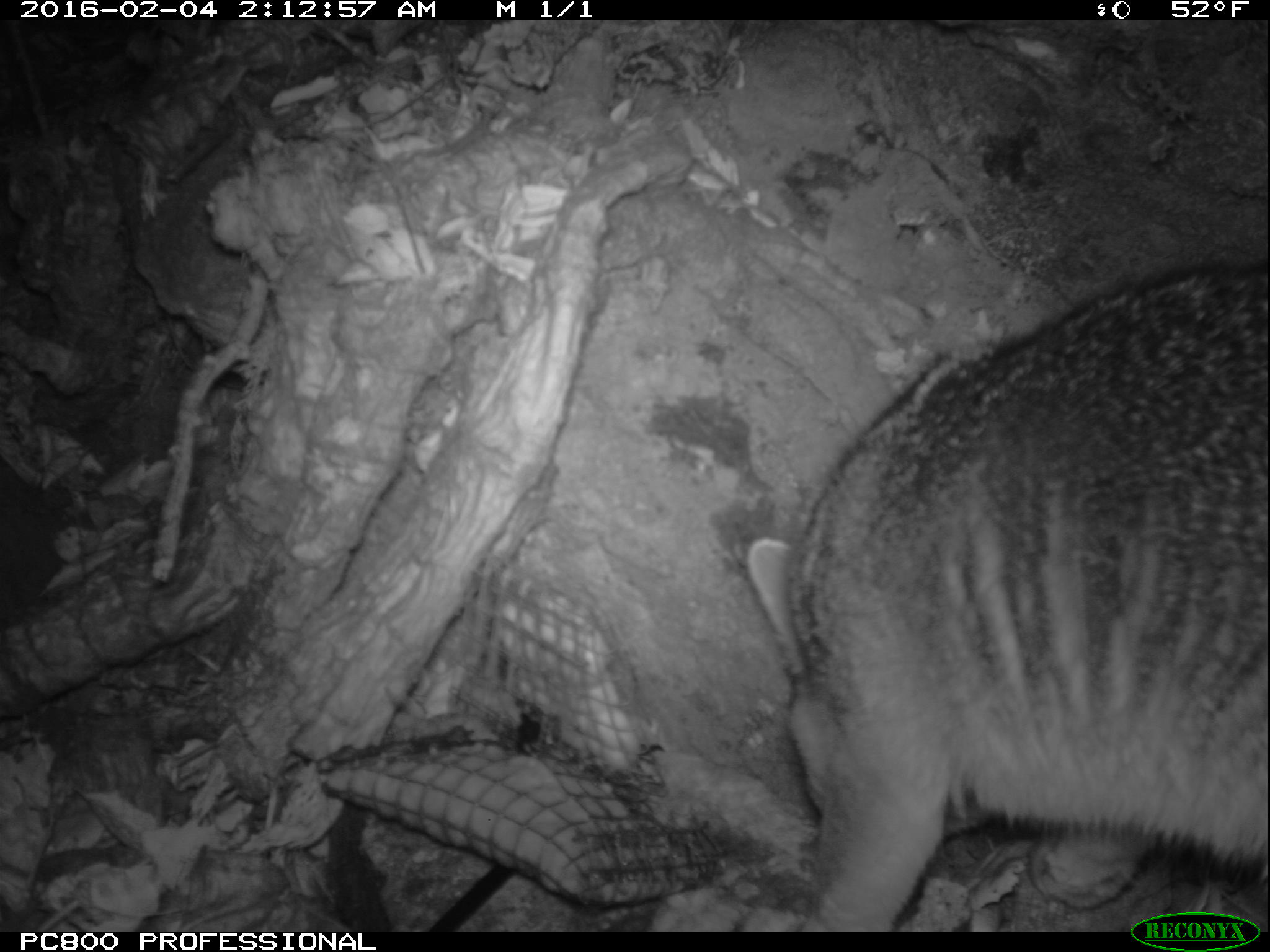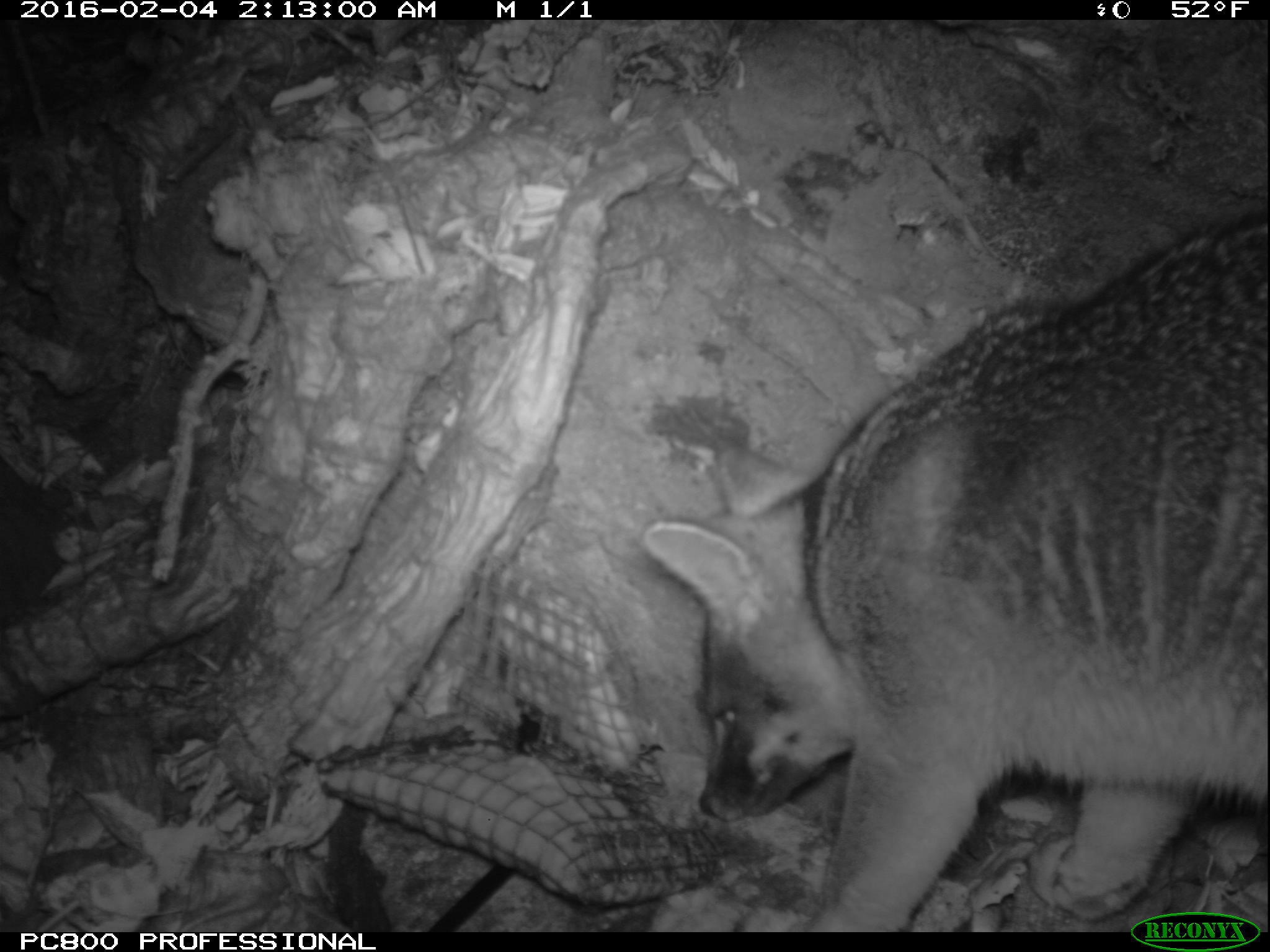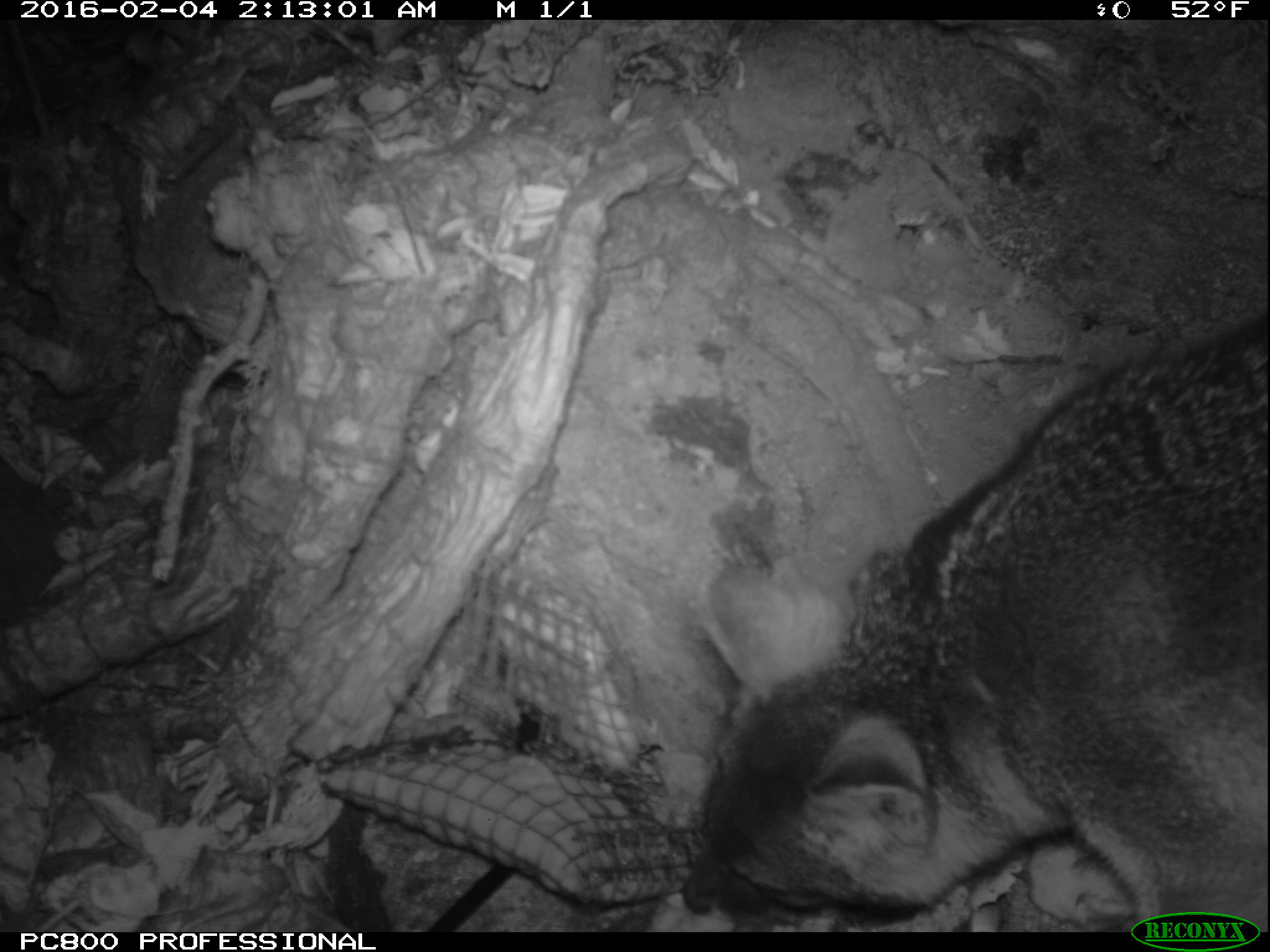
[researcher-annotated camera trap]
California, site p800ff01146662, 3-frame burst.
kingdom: Animalia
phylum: Chordata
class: Mammalia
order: Carnivora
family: Canidae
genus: Urocyon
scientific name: Urocyon littoralis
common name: island fox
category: fox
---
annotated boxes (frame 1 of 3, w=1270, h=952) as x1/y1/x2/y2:
fox: 732/263/1269/932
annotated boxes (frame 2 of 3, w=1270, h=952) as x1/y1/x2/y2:
fox: 640/213/1269/932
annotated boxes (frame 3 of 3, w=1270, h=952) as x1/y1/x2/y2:
fox: 684/312/1269/930